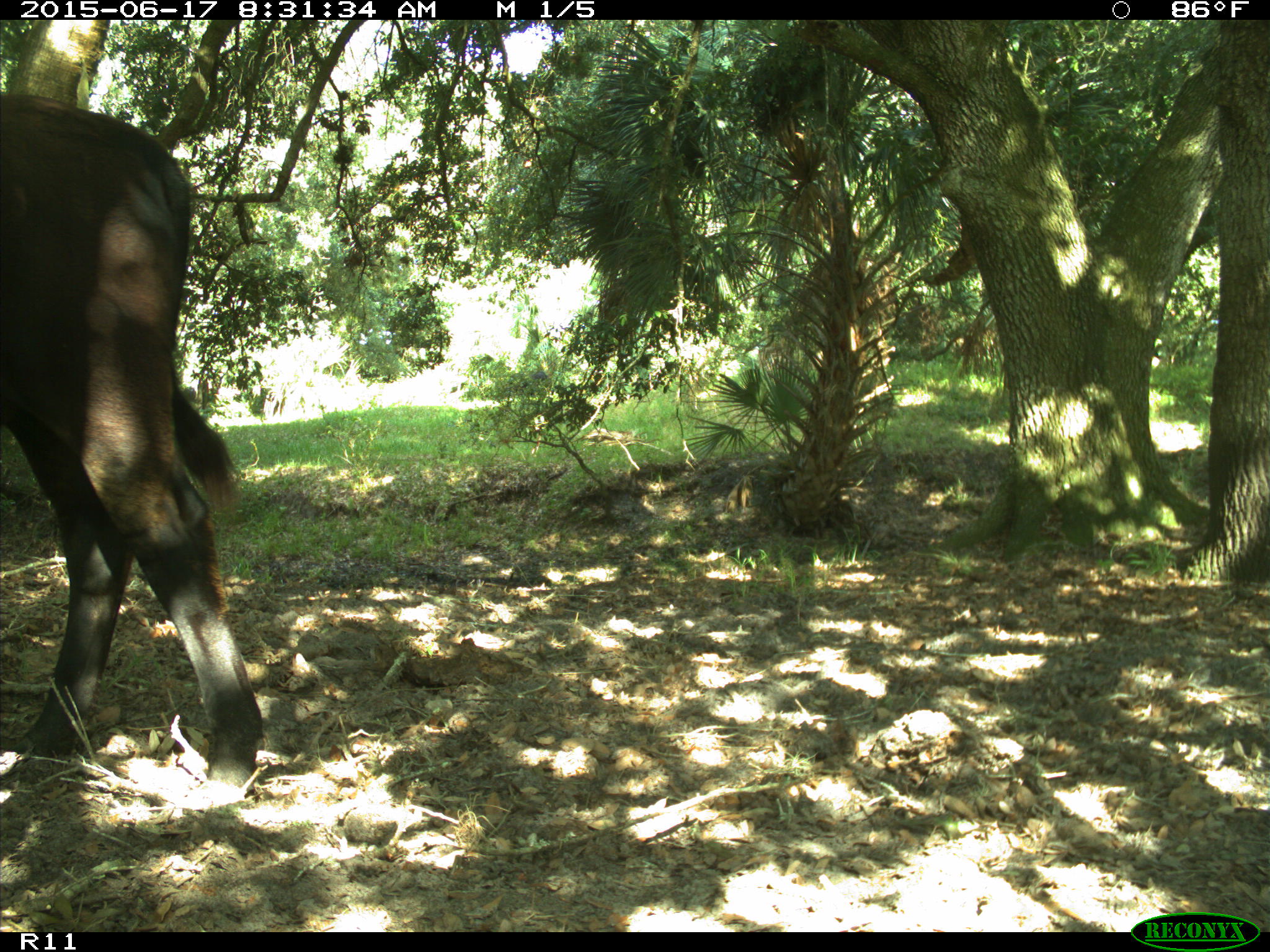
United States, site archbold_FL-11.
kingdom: Animalia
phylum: Chordata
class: Mammalia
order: Artiodactyla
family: Bovidae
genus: Bos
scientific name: Bos taurus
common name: domestic cow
Bos taurus (domestic cow).